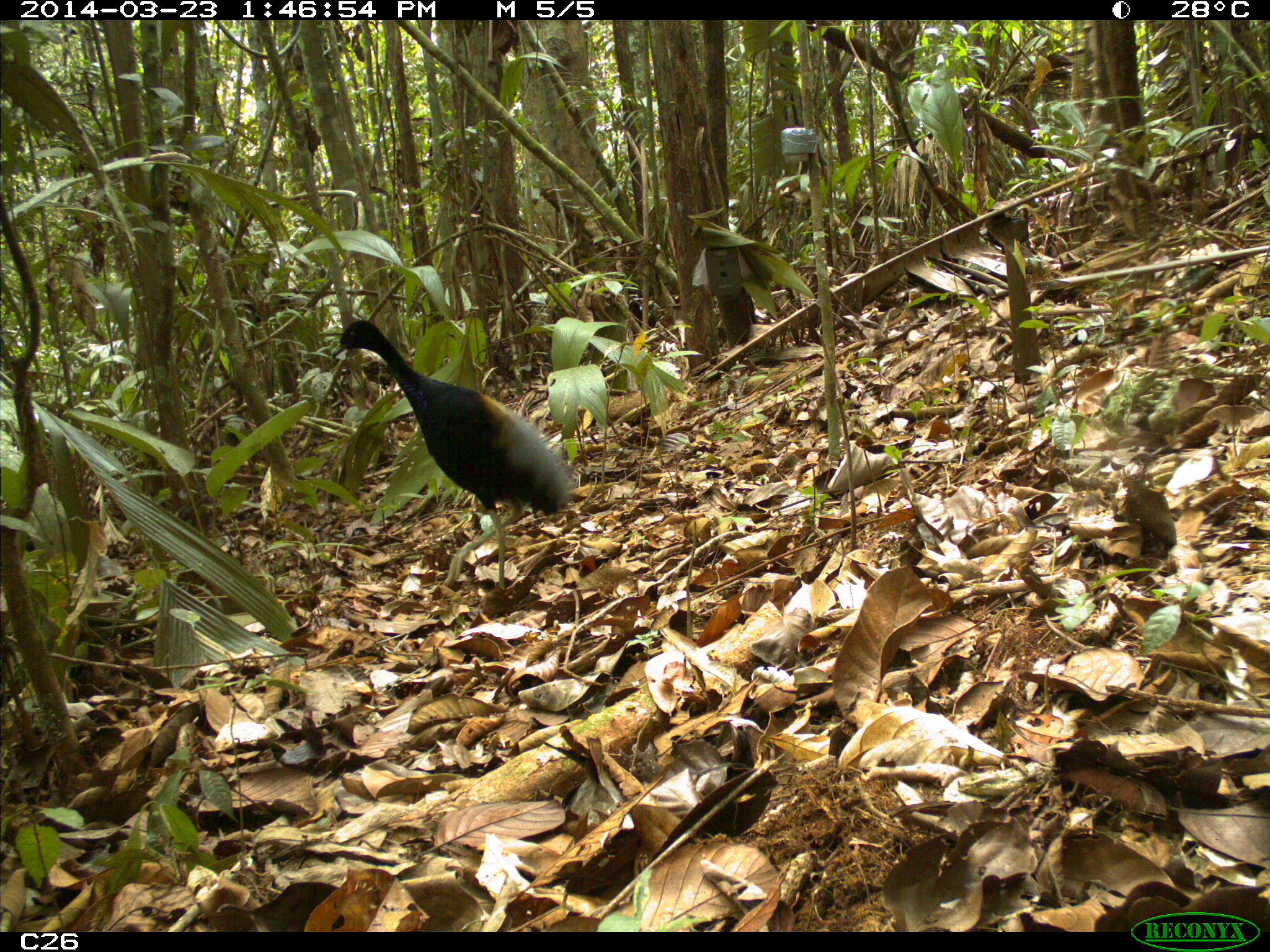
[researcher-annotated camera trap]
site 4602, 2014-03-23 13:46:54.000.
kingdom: Animalia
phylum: Chordata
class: Aves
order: Gruiformes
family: Psophiidae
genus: Psophia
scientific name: Psophia crepitans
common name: gray-winged trumpeter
Psophia crepitans (gray-winged trumpeter), count 1, age adult.